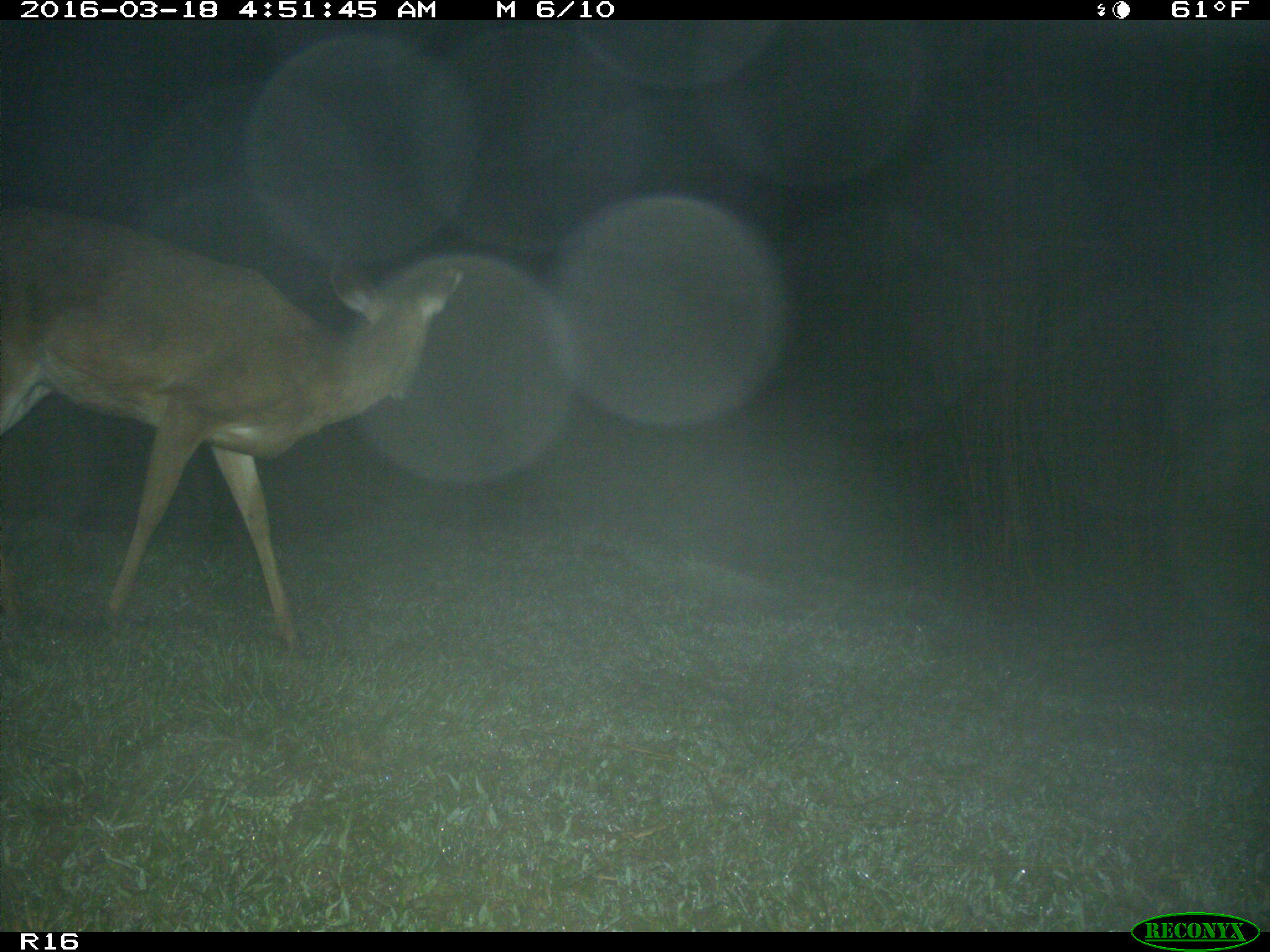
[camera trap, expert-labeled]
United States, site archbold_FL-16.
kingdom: Animalia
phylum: Chordata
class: Mammalia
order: Artiodactyla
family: Cervidae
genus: Odocoileus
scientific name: Odocoileus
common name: deer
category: unidentified deer